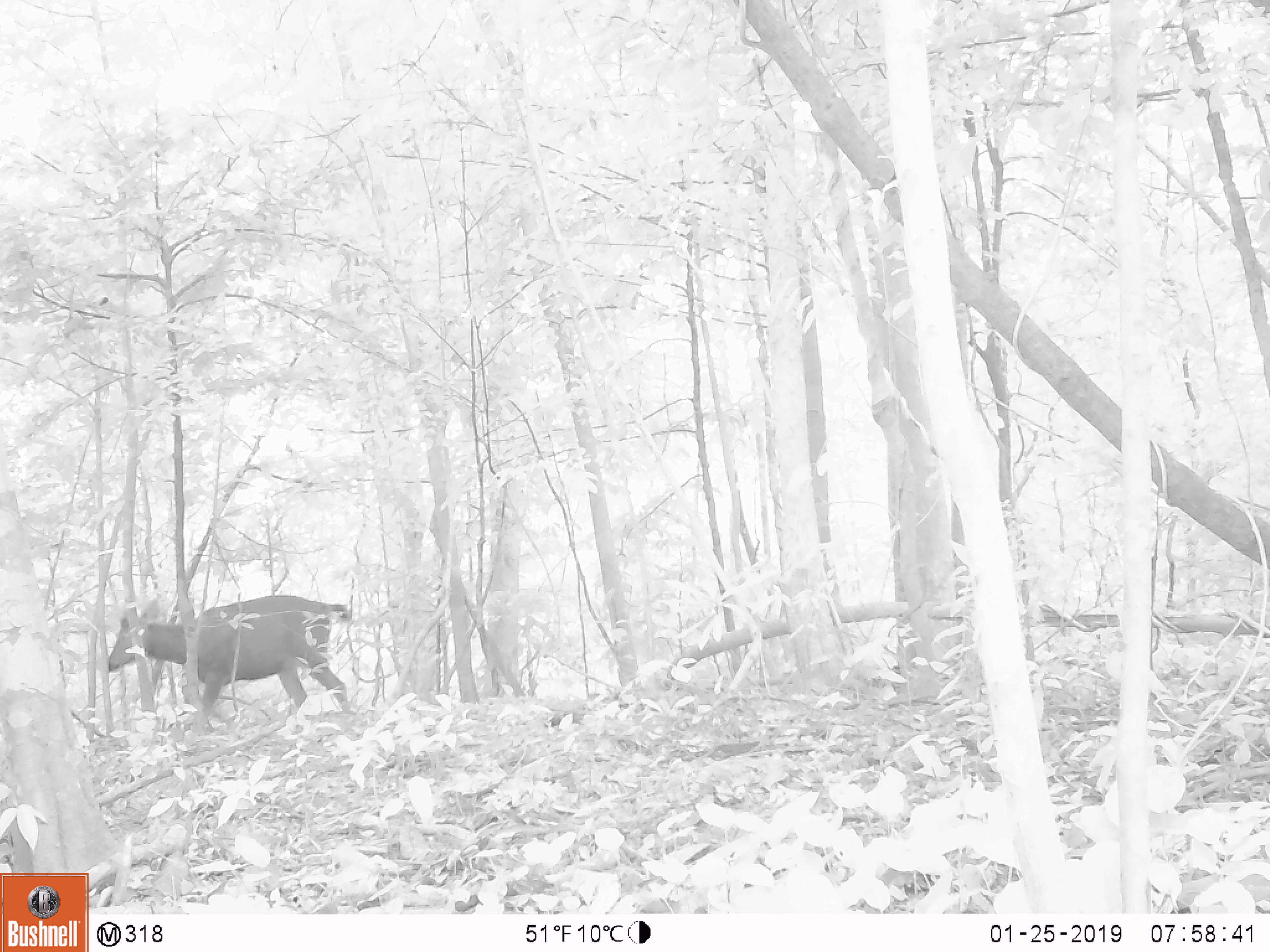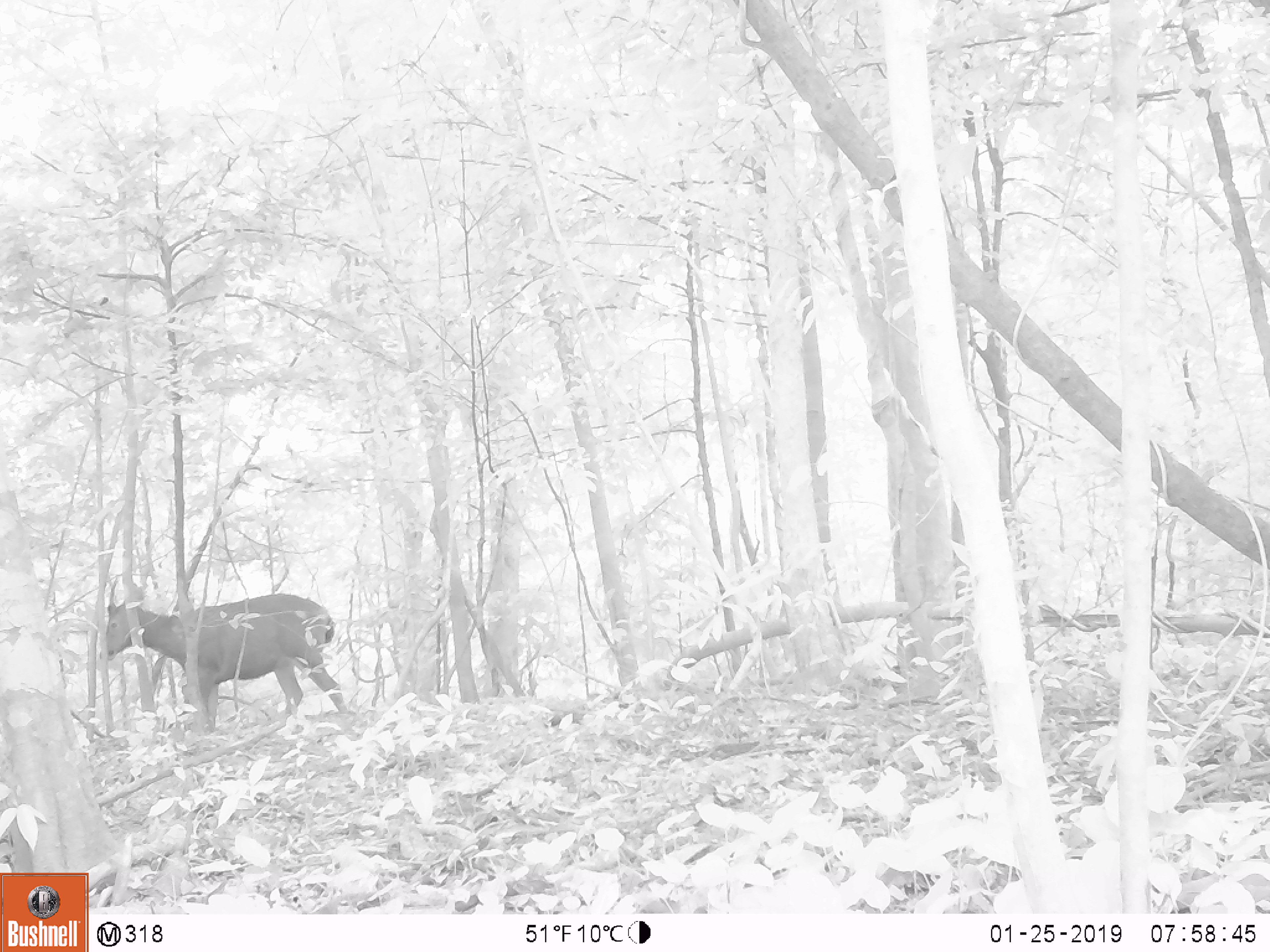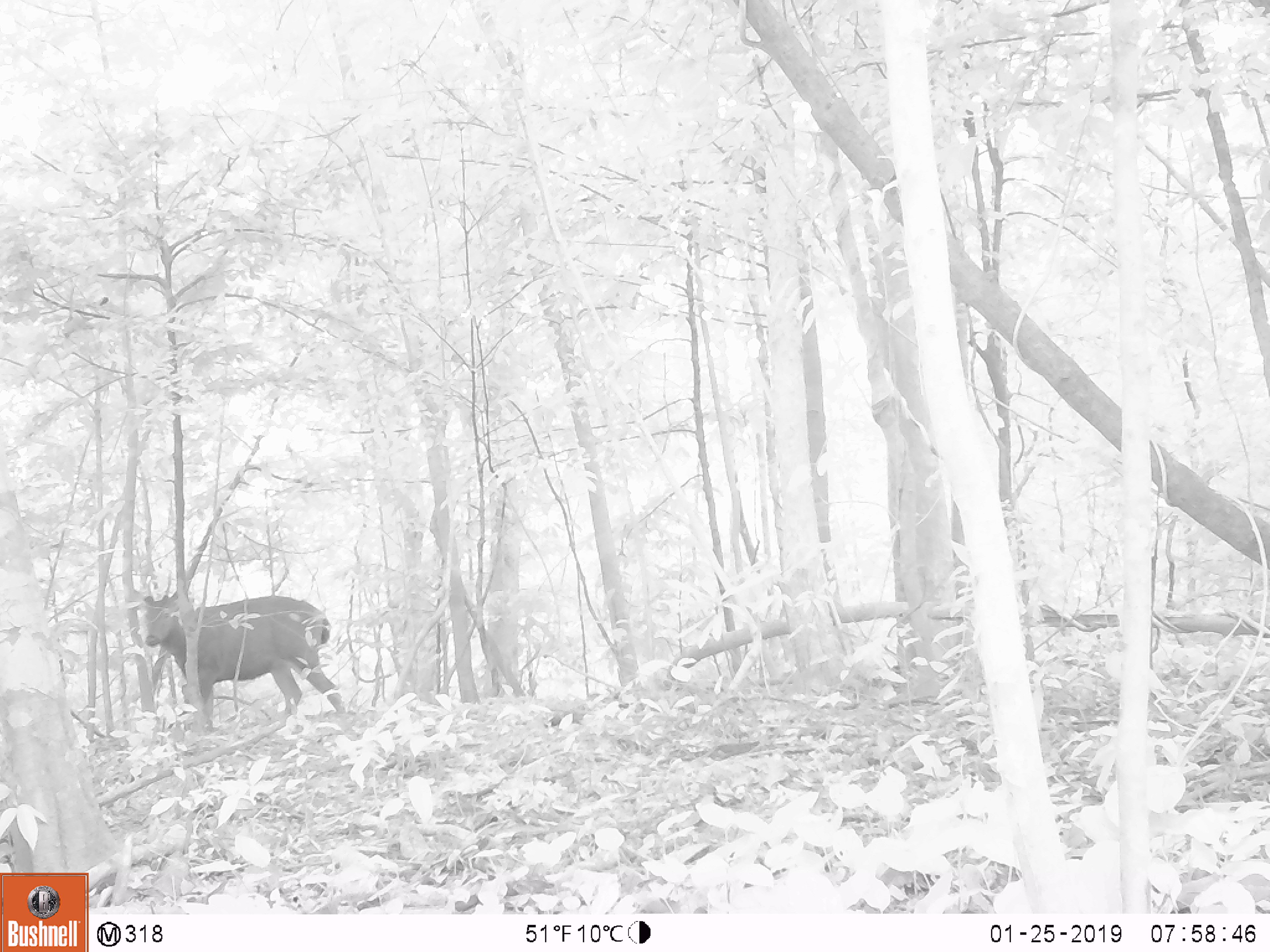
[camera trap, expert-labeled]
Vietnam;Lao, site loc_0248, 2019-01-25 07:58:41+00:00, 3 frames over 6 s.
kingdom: Animalia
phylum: Chordata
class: Mammalia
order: Artiodactyla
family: Cervidae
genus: Rusa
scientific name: Rusa unicolor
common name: sambar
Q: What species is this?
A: Sambar (Rusa unicolor).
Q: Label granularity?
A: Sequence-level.